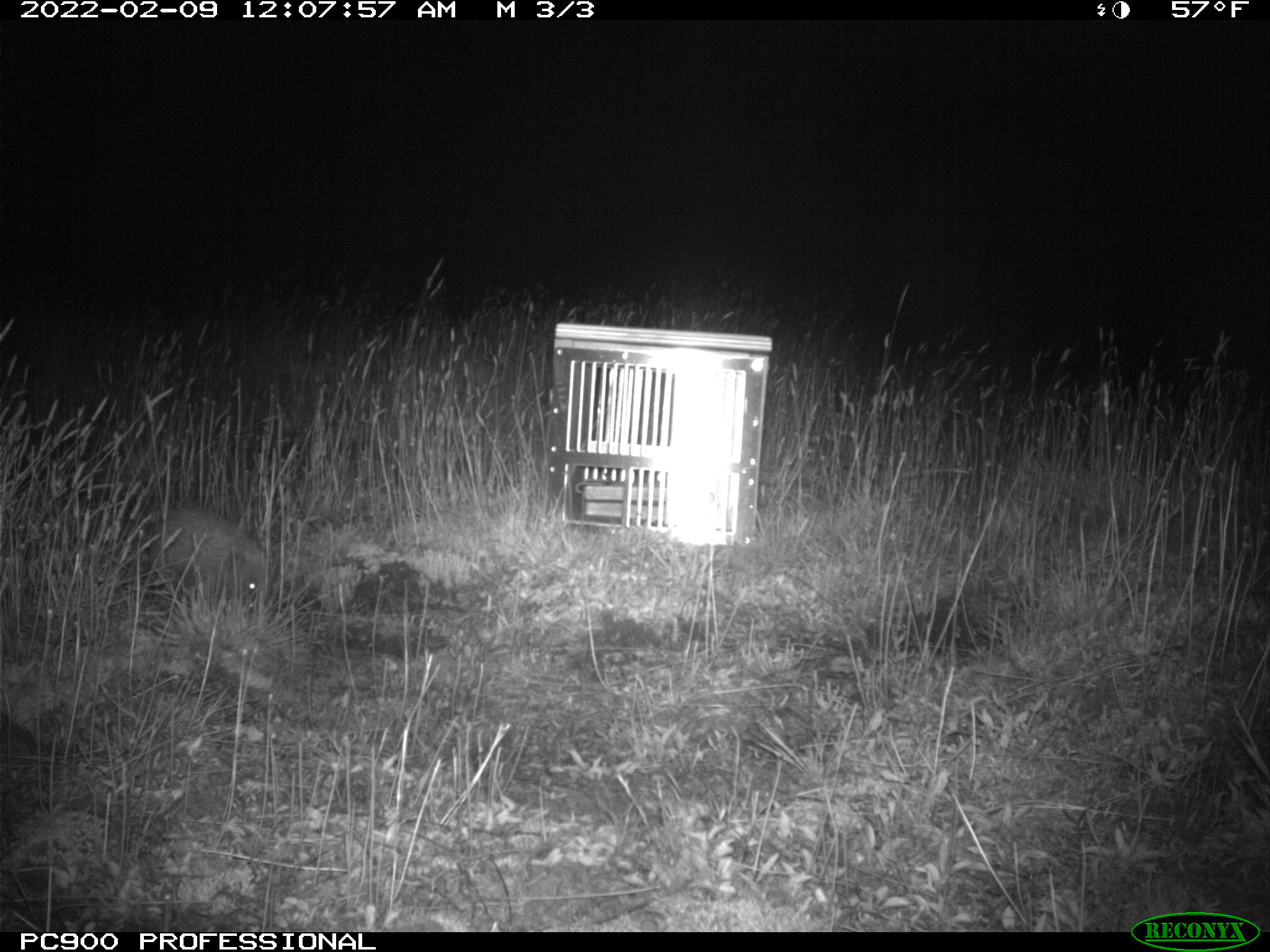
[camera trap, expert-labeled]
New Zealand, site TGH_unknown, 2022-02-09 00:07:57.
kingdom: Animalia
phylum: Chordata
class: Mammalia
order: Eulipotyphla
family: Erinaceidae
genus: Erinaceus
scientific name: Erinaceus europaeus europaeus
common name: european hedgehog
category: hedgehog